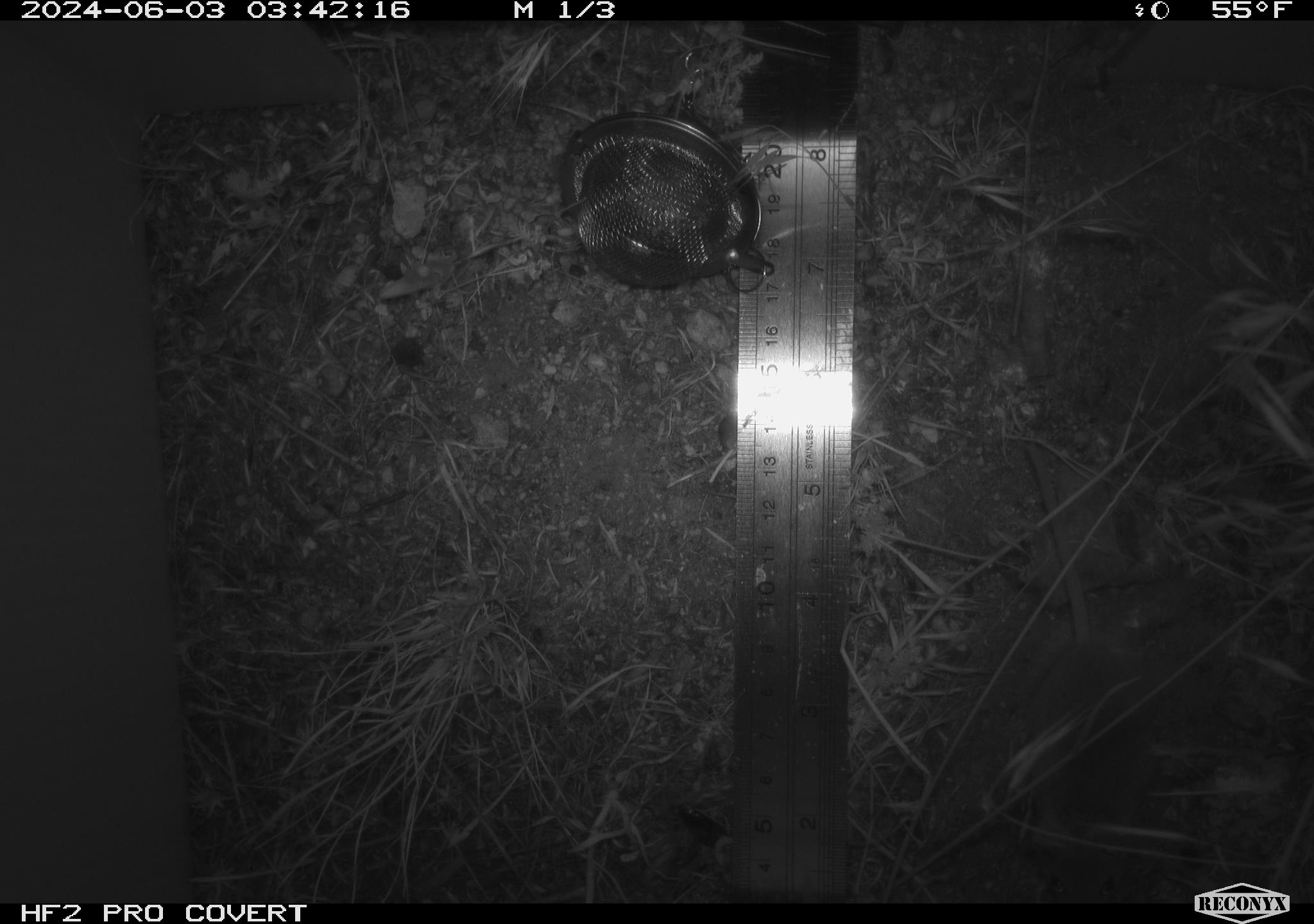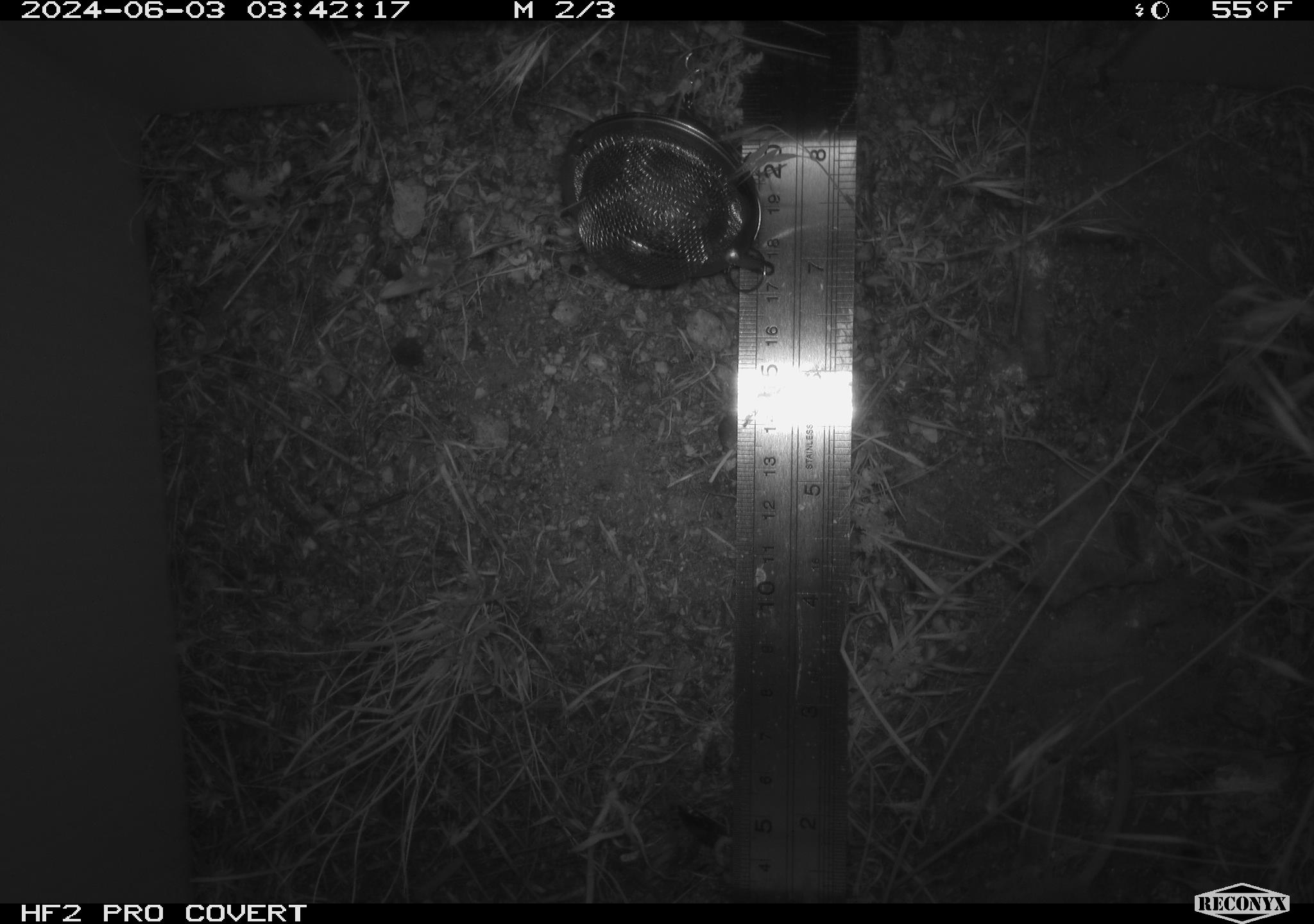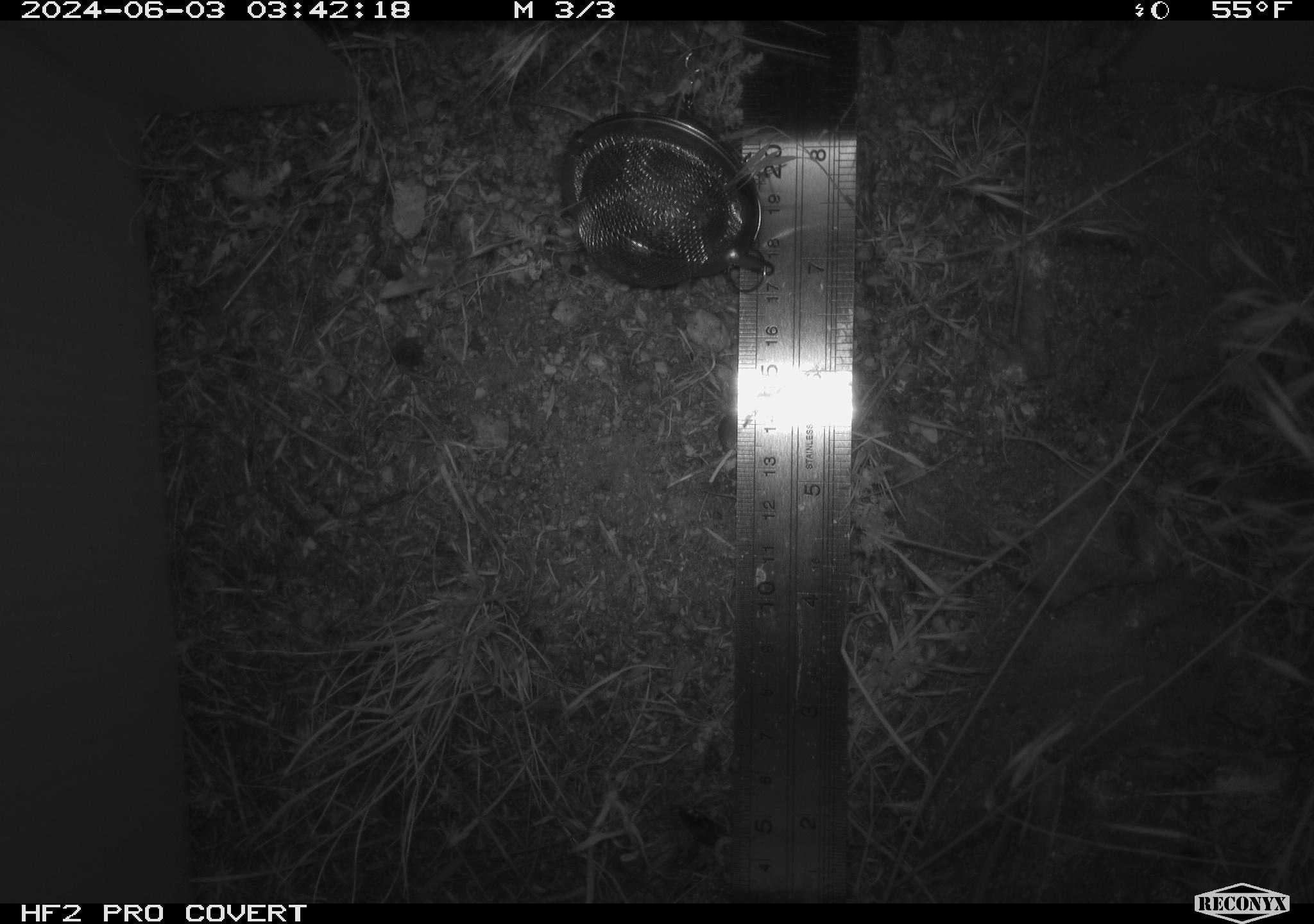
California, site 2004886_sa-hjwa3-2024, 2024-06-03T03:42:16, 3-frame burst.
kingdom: Animalia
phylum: Chordata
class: Mammalia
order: Rodentia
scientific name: Rodentia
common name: rodent